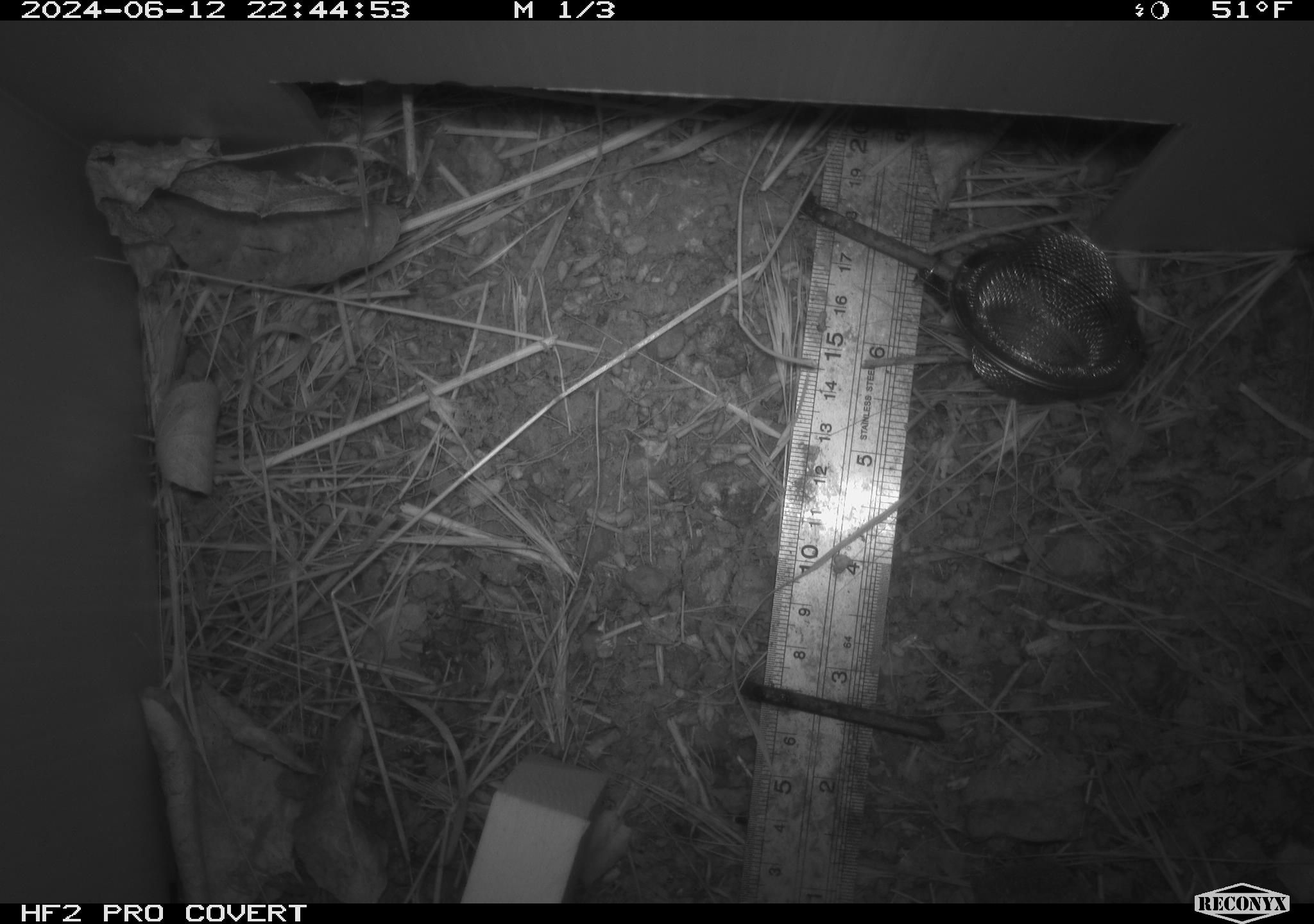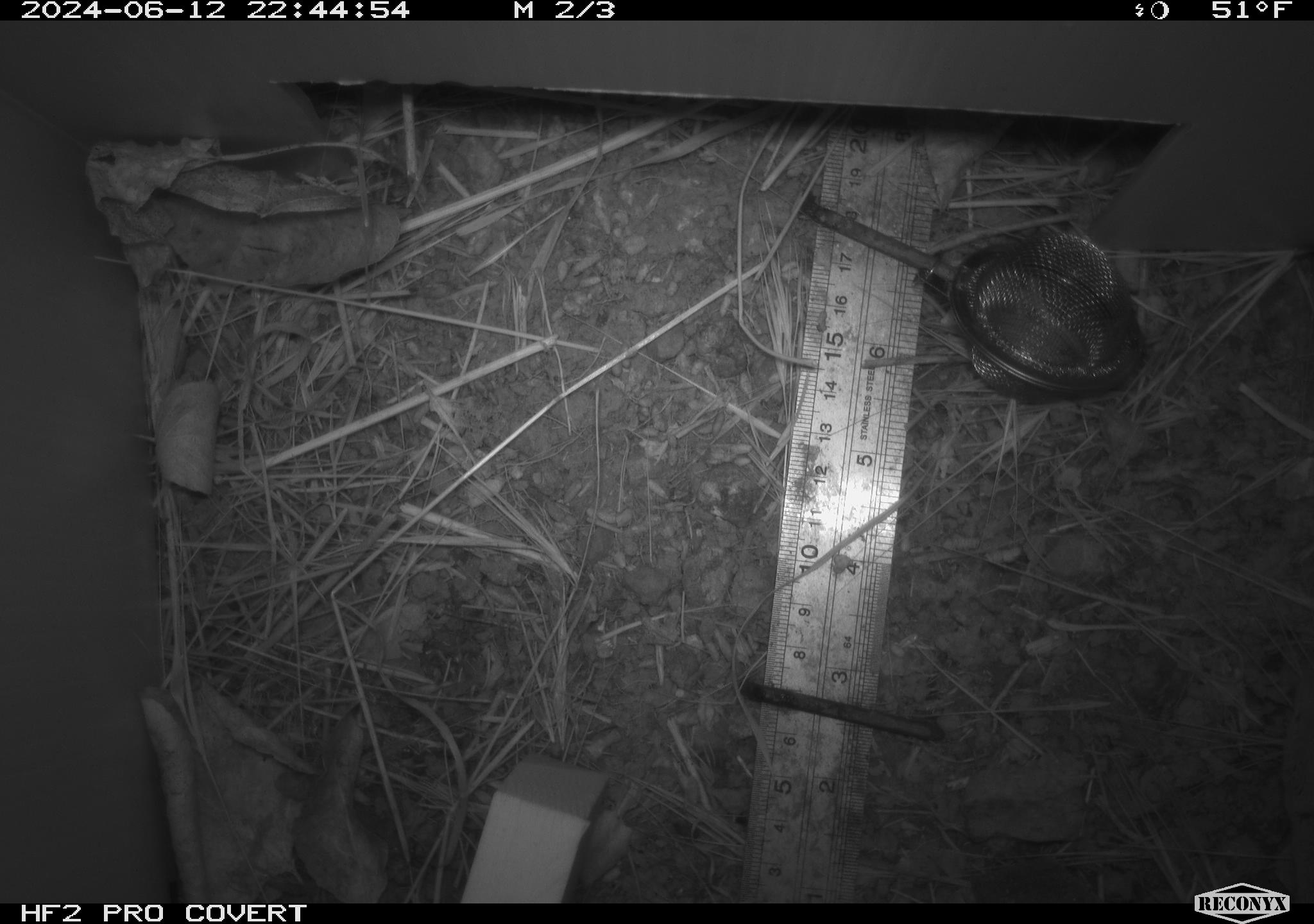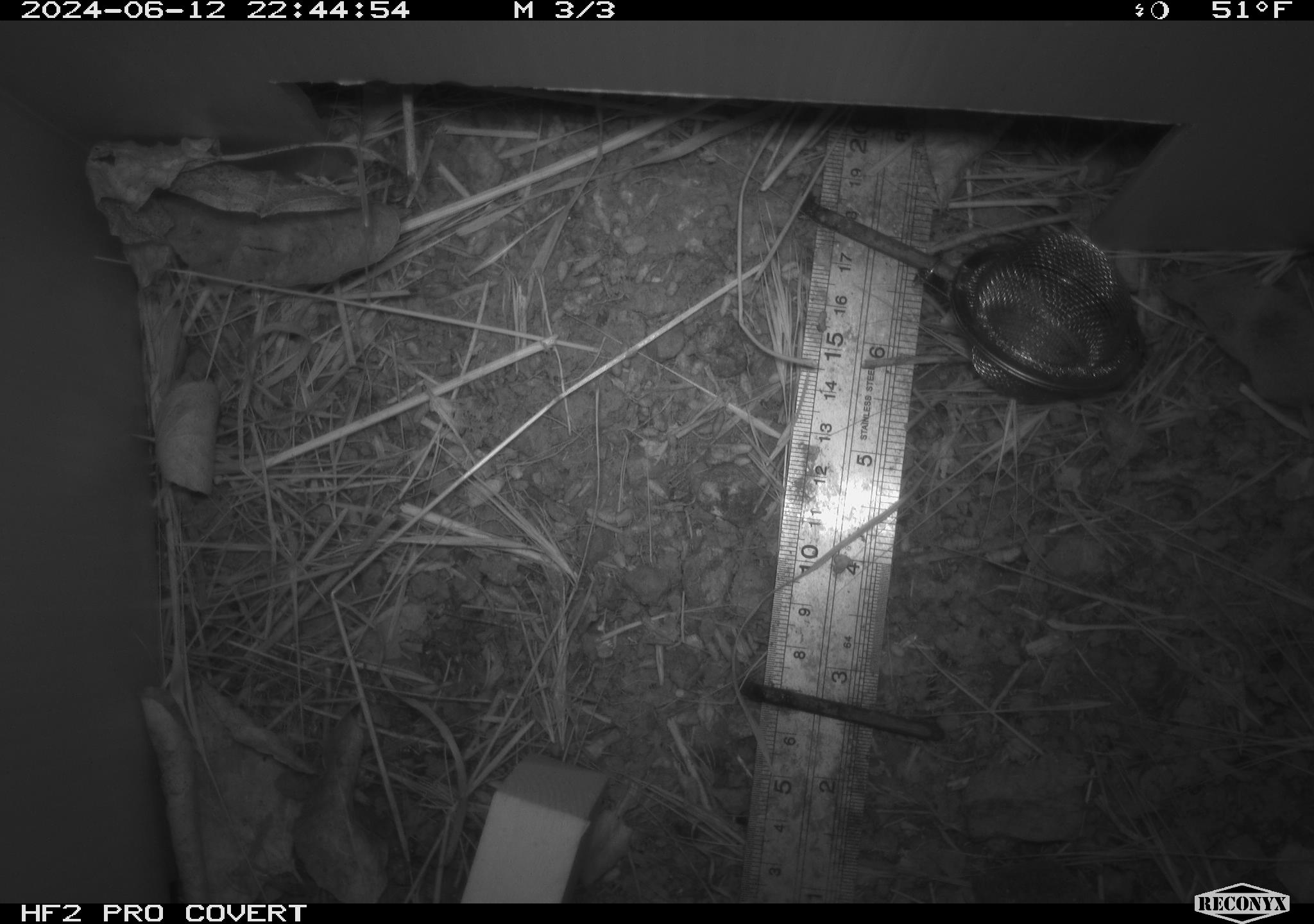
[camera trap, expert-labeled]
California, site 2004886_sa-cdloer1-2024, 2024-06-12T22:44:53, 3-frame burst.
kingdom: Animalia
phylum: Chordata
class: Mammalia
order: Eulipotyphla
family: Soricidae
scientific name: Soricidae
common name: shrews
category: soricidae family